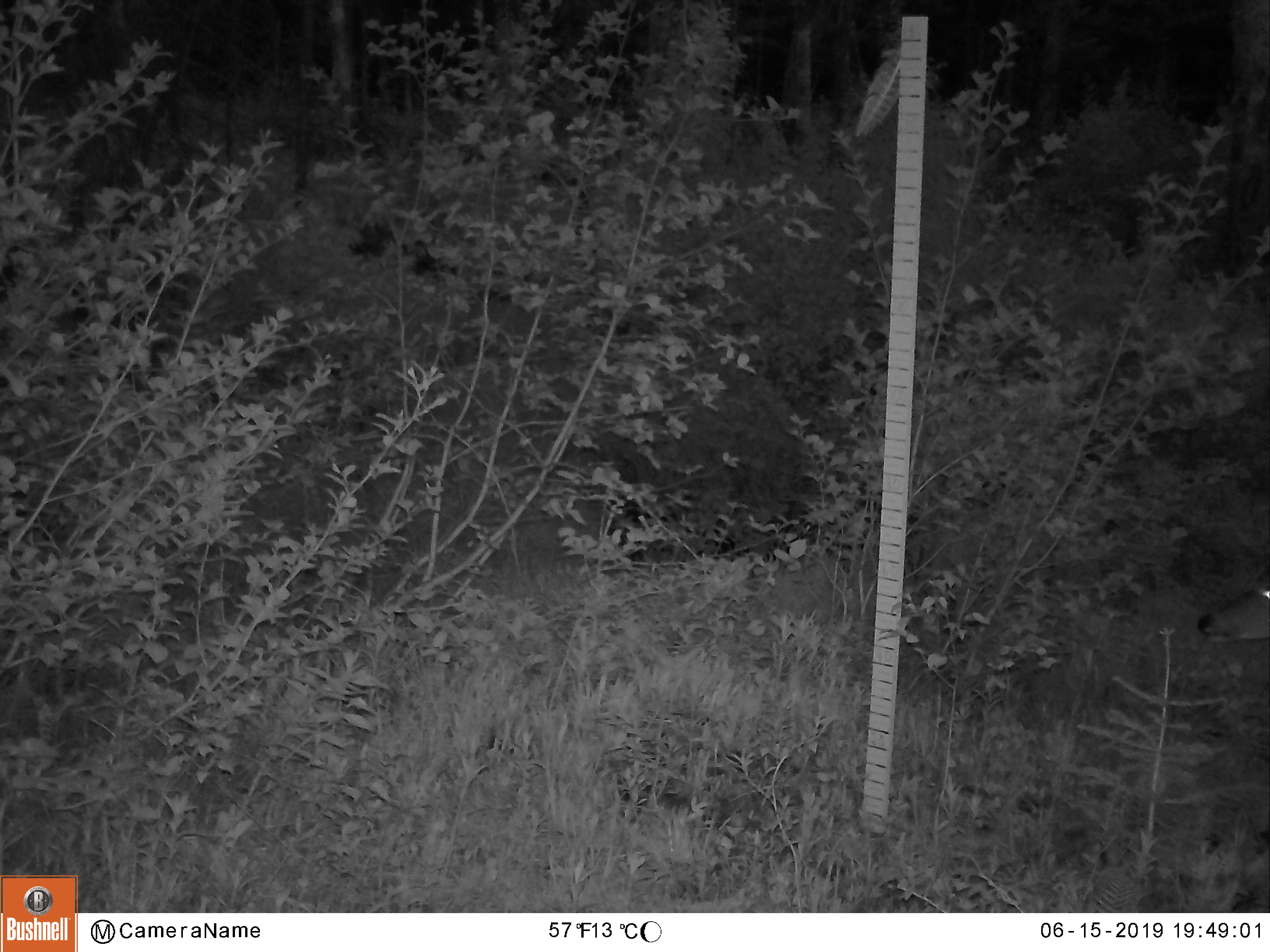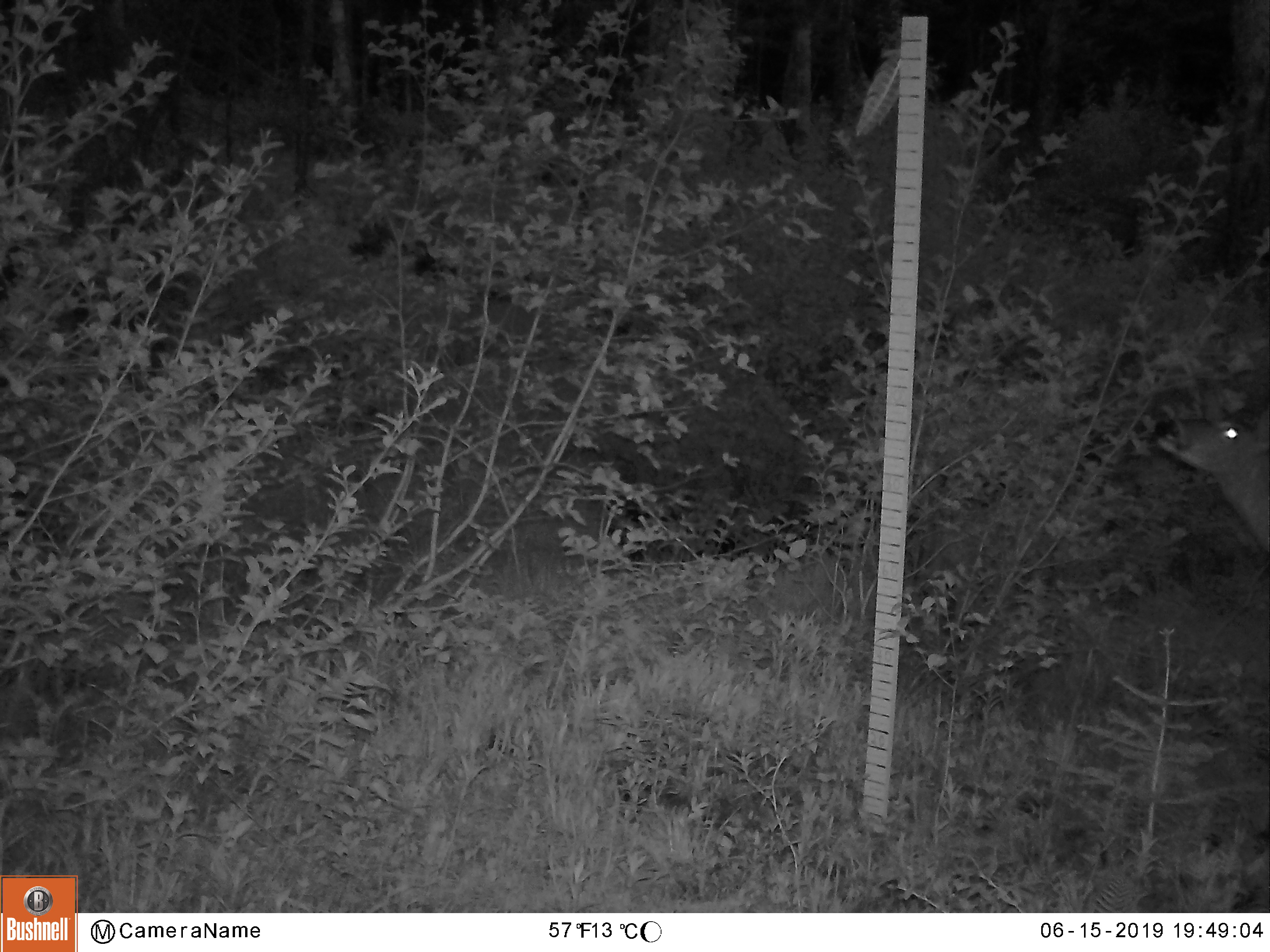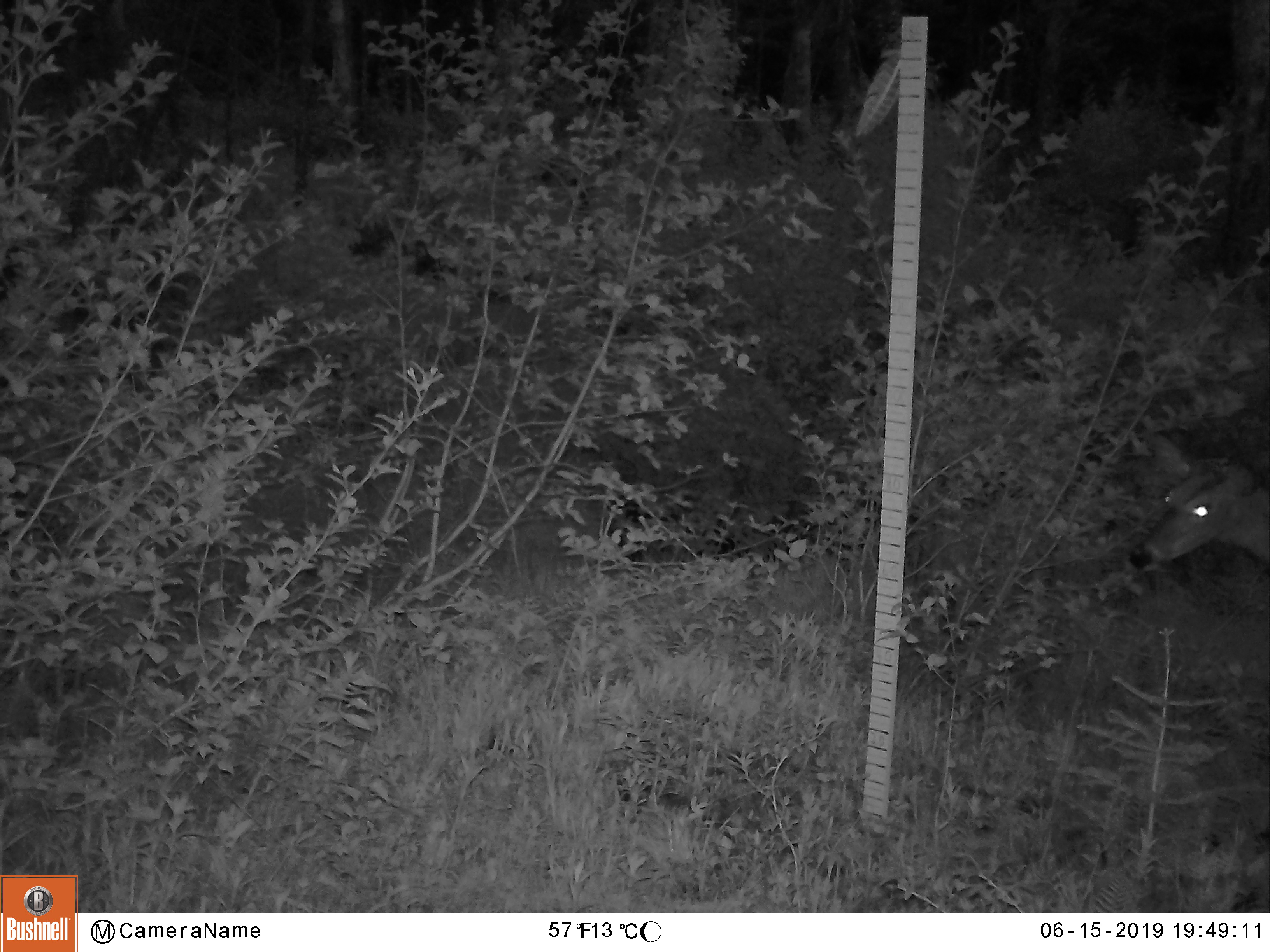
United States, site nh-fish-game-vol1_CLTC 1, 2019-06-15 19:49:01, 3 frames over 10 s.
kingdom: Animalia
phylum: Chordata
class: Mammalia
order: Artiodactyla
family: Cervidae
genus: Odocoileus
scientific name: Odocoileus virginianus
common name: white-tailed deer